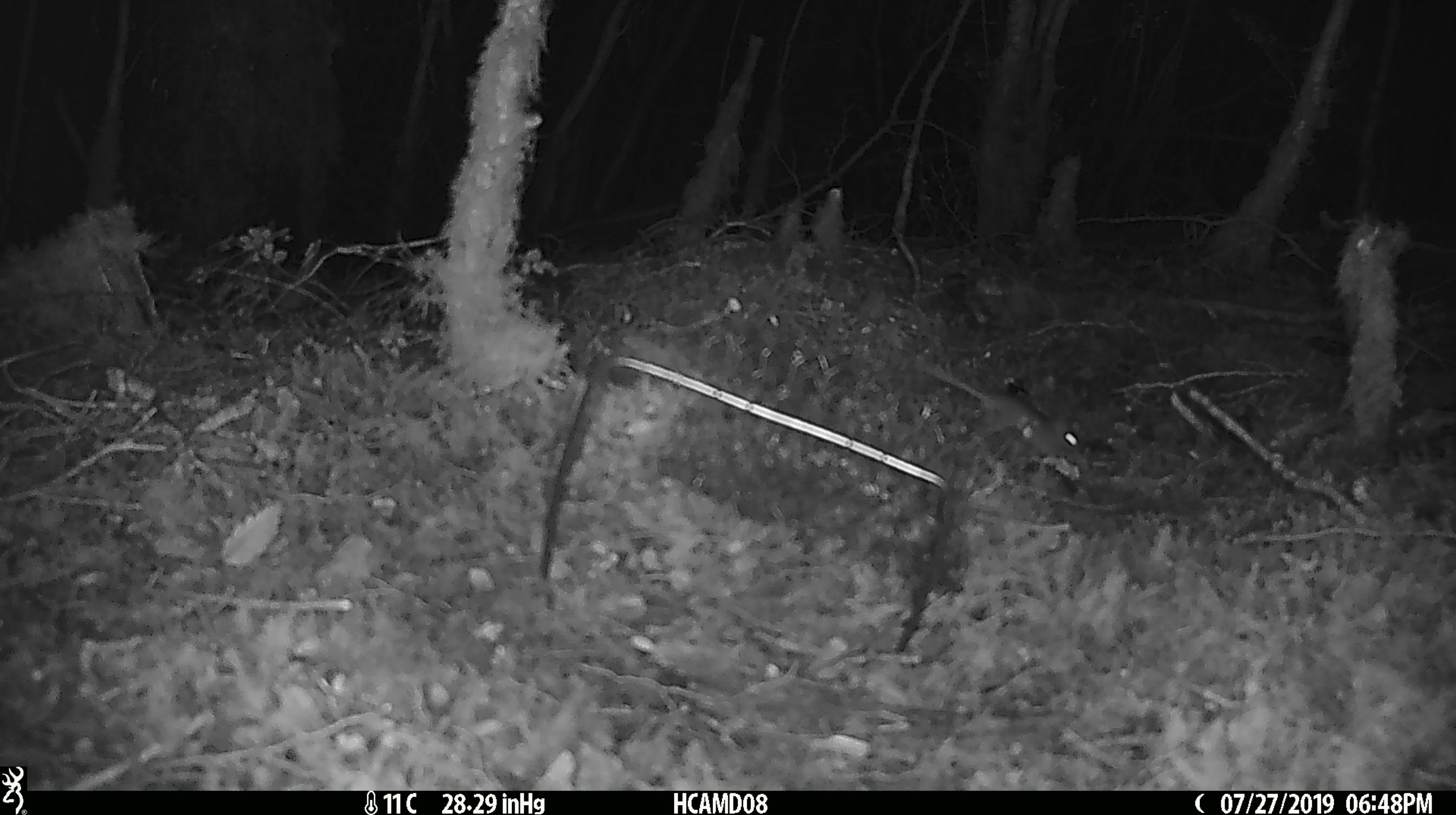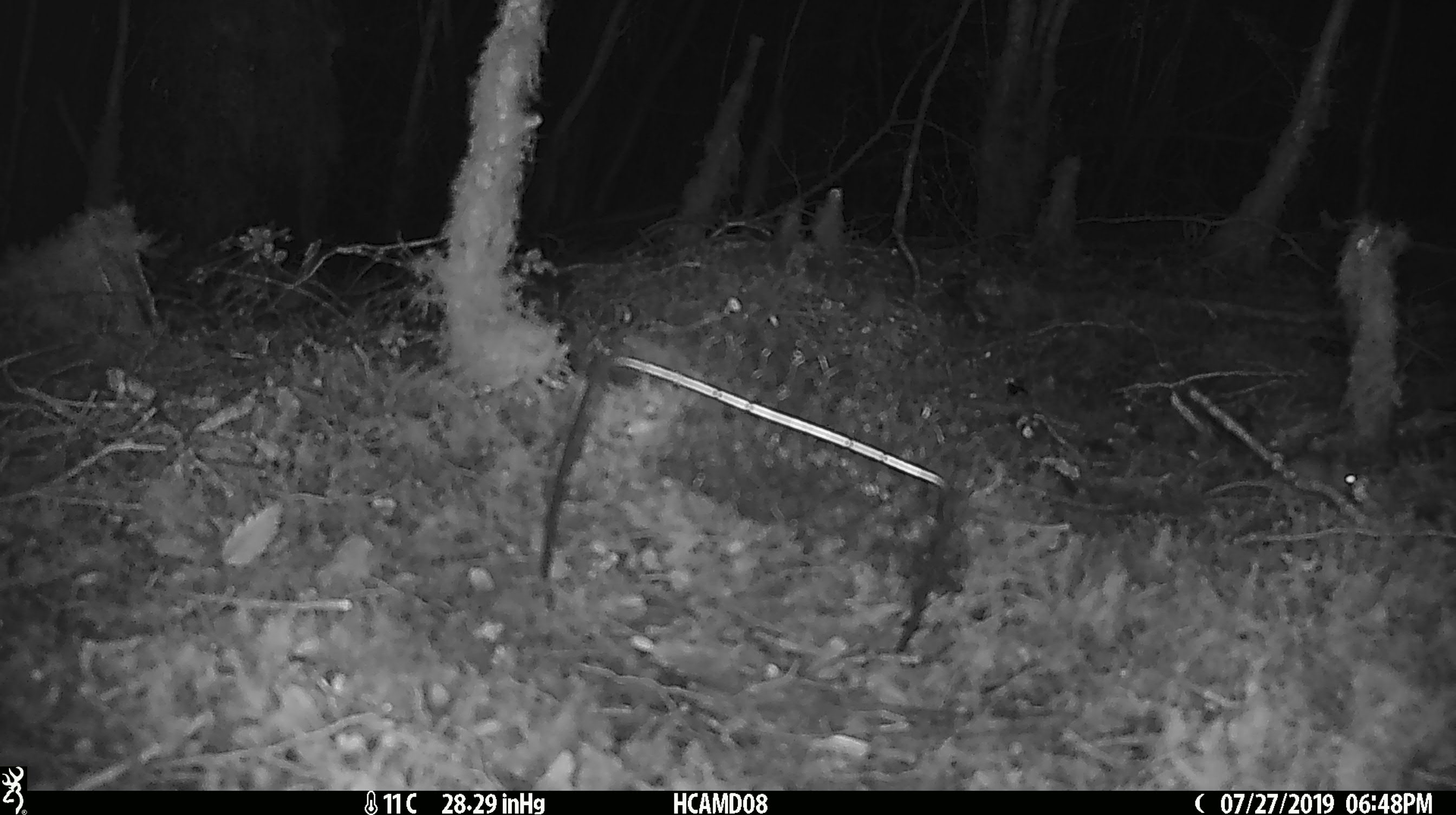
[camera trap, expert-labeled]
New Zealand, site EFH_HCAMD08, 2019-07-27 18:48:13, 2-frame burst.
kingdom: Animalia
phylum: Chordata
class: Mammalia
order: Rodentia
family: Muridae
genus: Mus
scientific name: Mus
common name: mouse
Mouse (Mus).